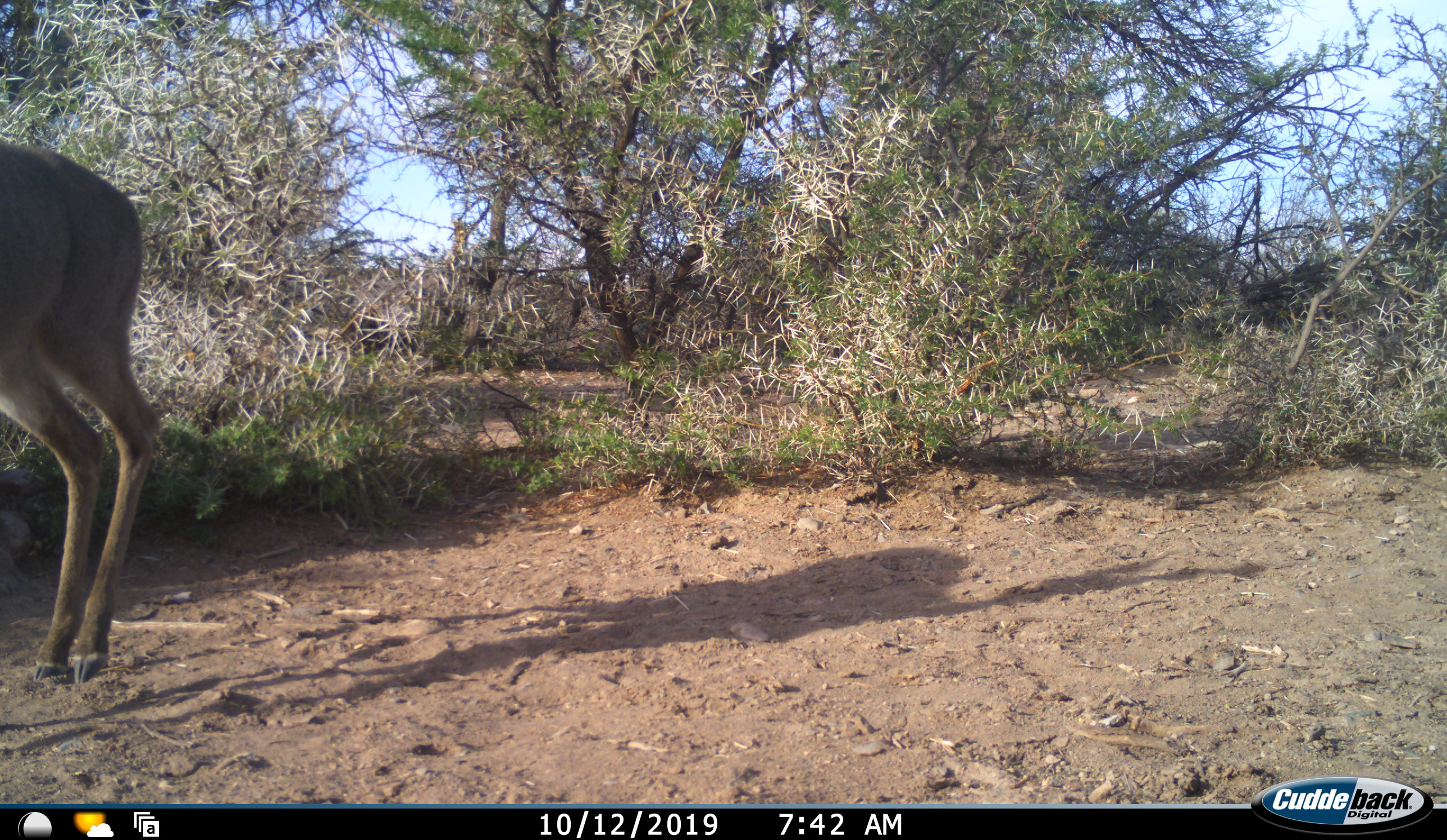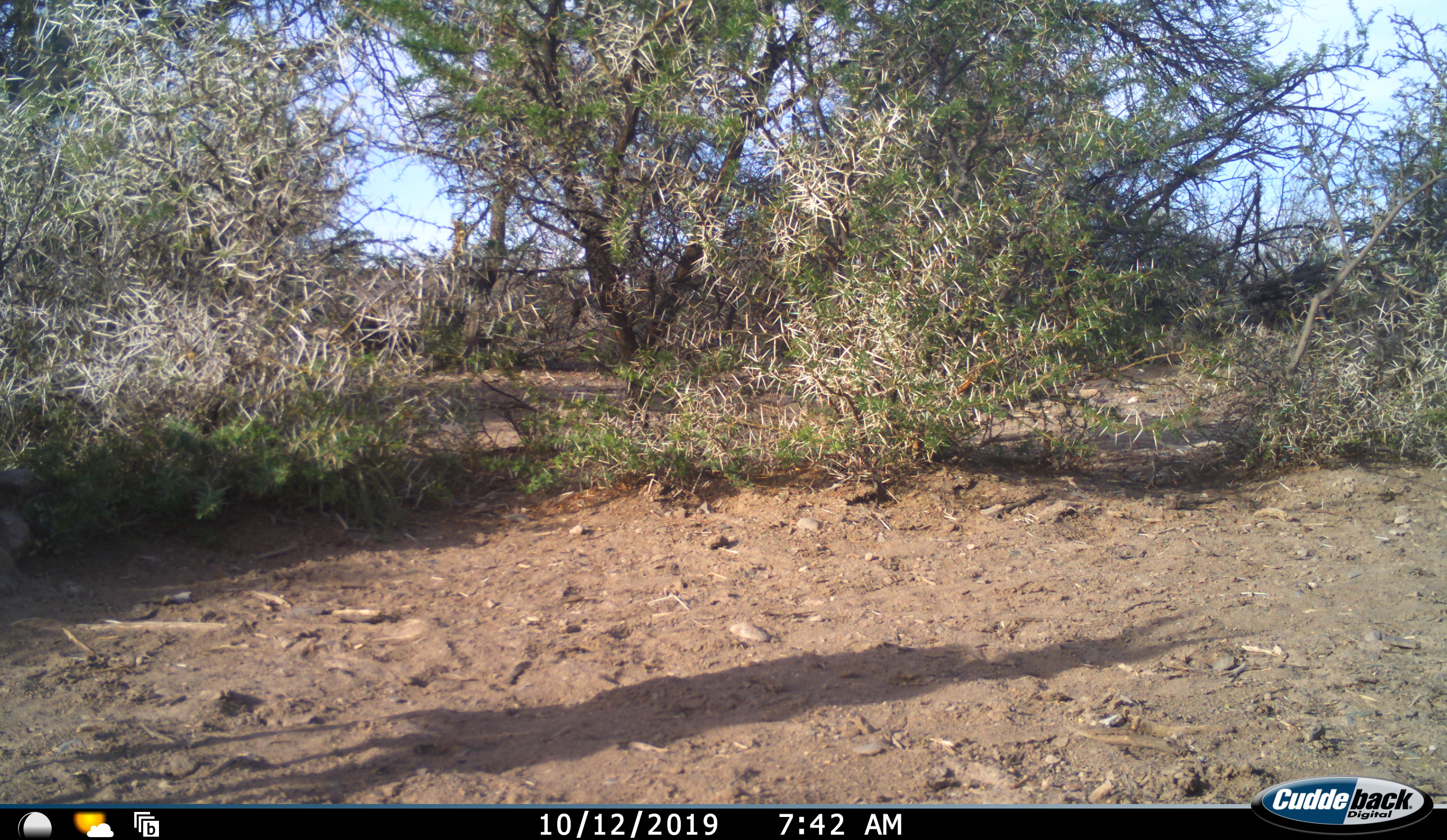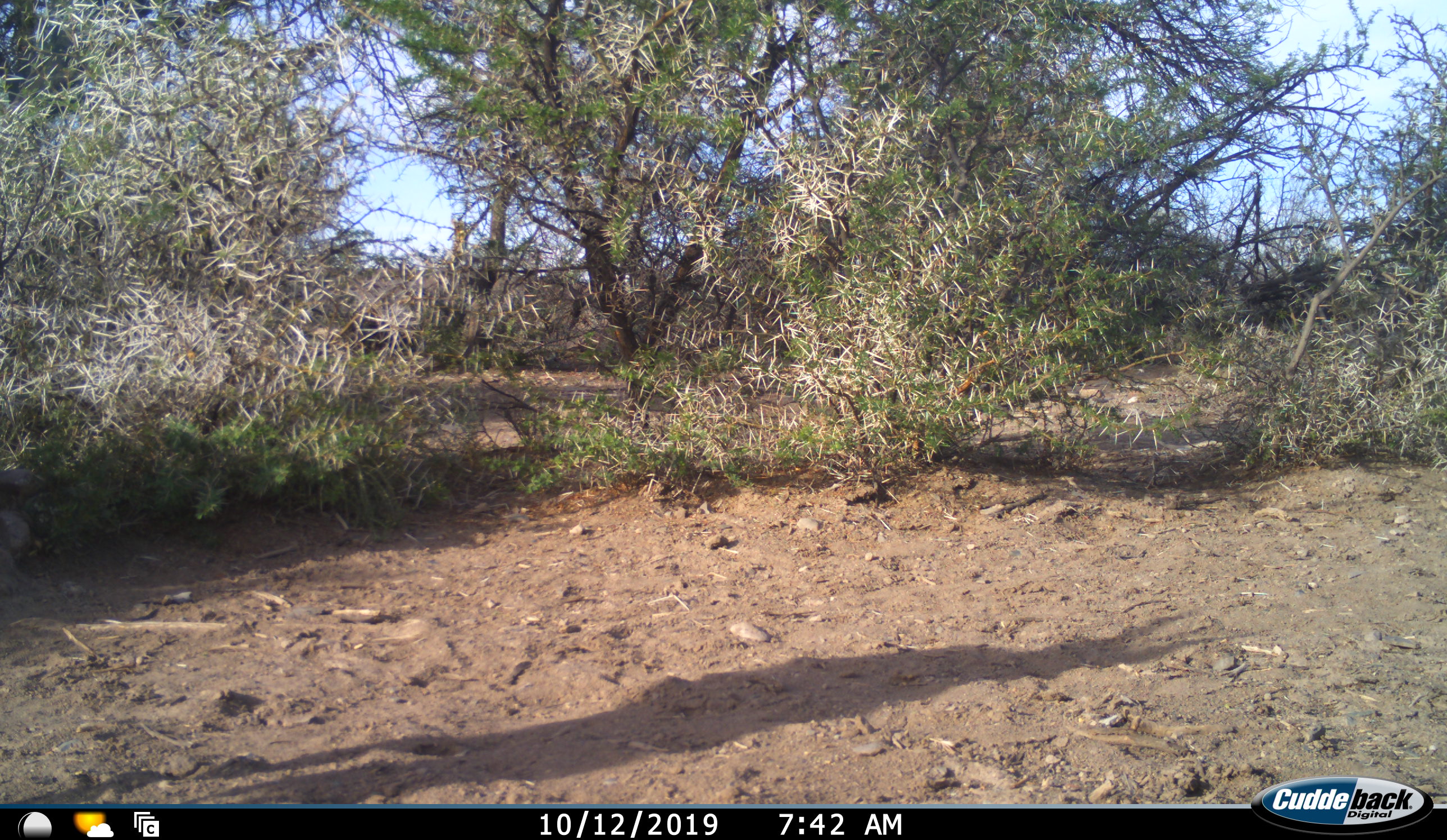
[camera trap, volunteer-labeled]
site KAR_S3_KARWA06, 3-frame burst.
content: unidentified animal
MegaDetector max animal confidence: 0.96